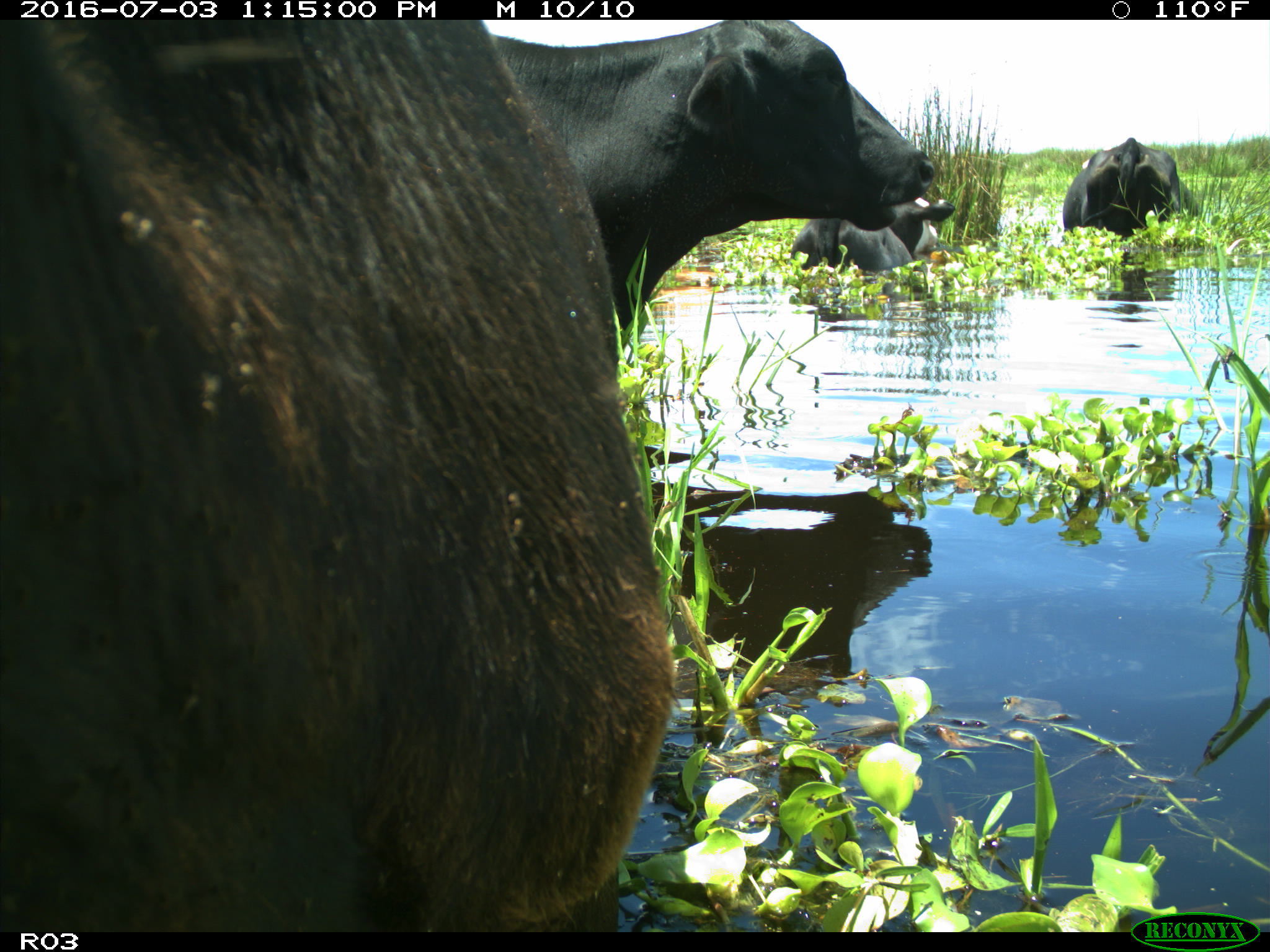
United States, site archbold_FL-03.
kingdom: Animalia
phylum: Chordata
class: Mammalia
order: Artiodactyla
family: Bovidae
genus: Bos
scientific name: Bos taurus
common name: domestic cow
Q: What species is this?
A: Bos taurus (domestic cow).